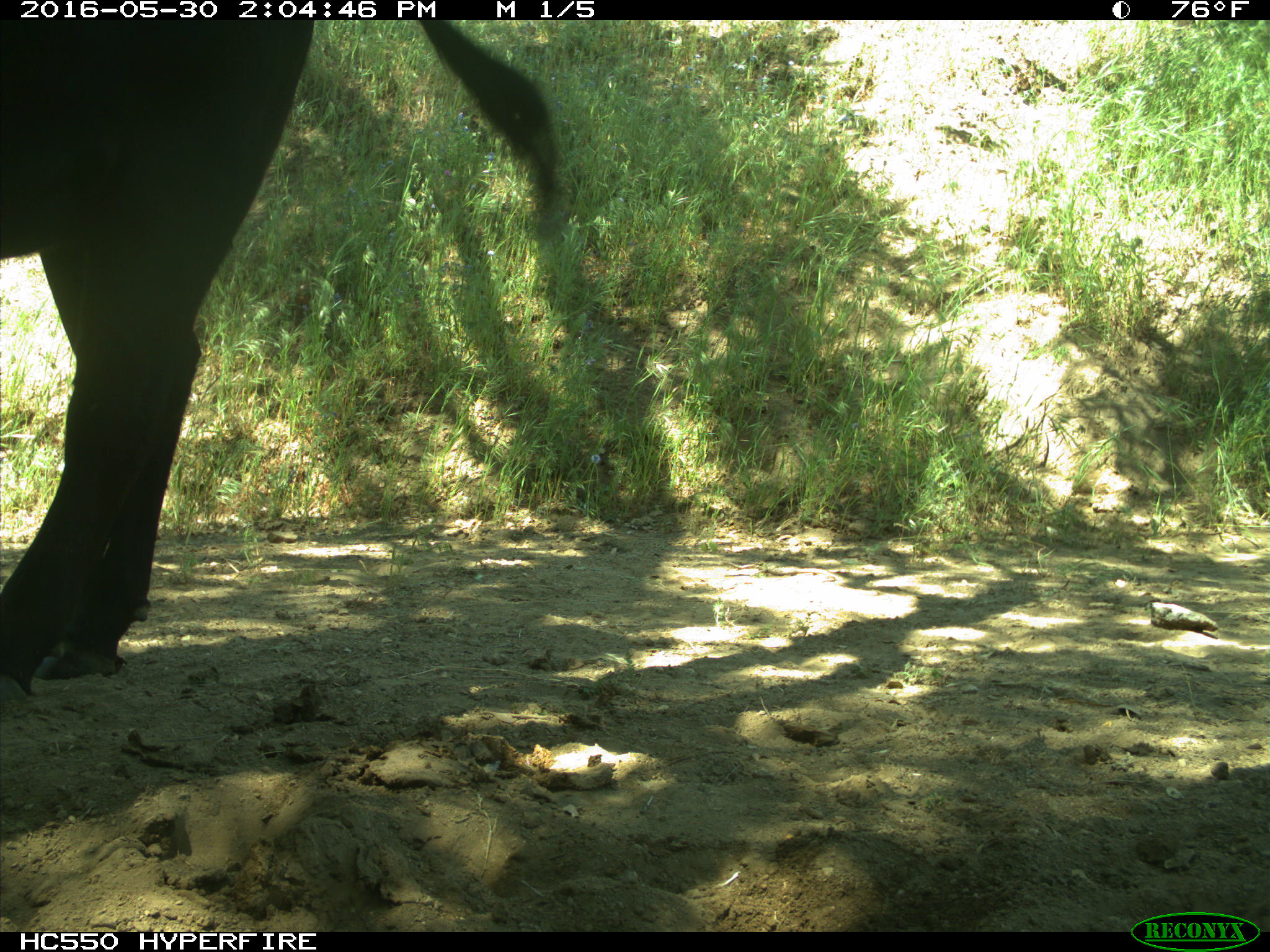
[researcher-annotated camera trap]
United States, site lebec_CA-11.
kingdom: Animalia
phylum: Chordata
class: Mammalia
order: Artiodactyla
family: Bovidae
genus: Bos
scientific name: Bos taurus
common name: domestic cow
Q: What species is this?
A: Bos taurus (domestic cow).